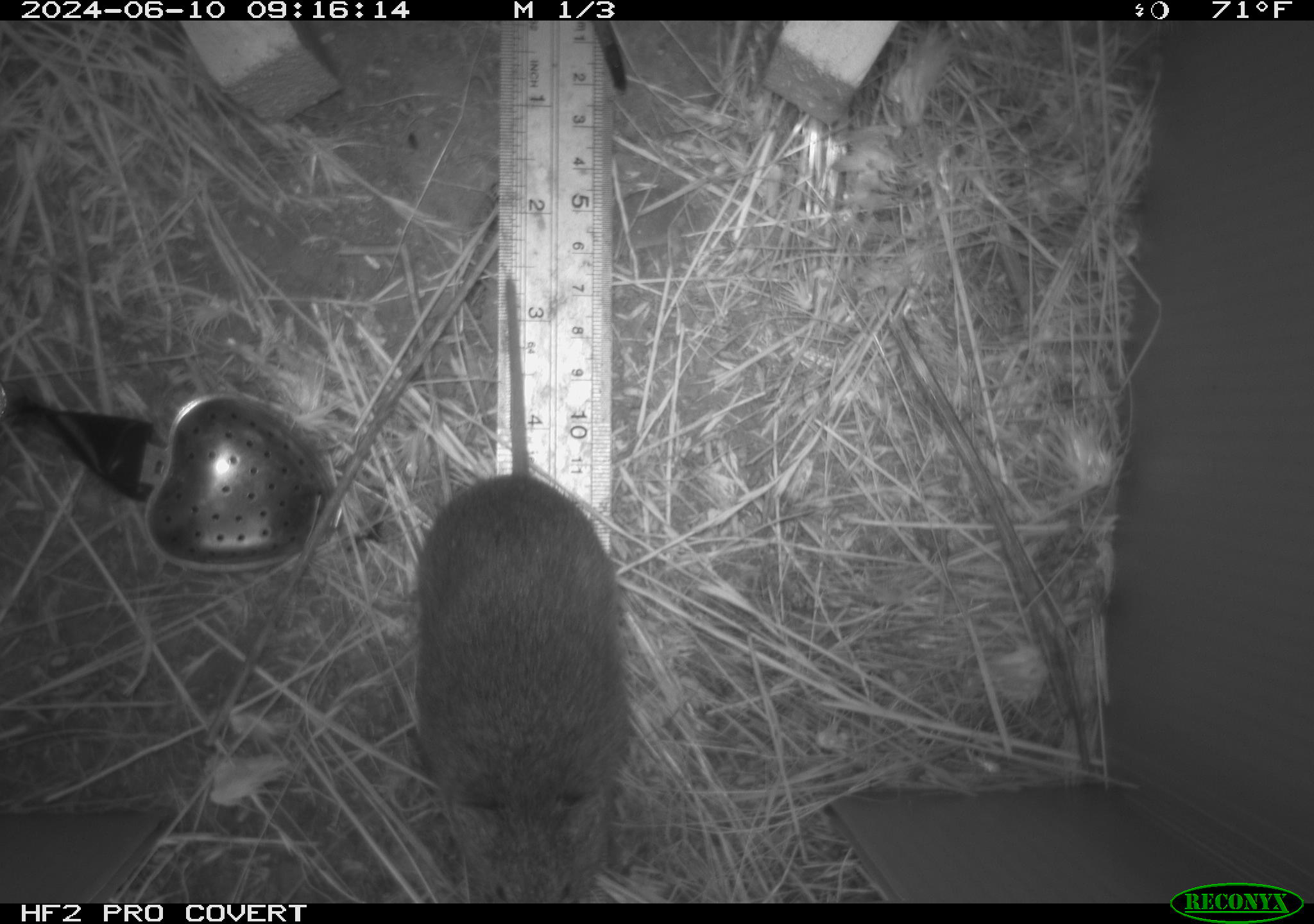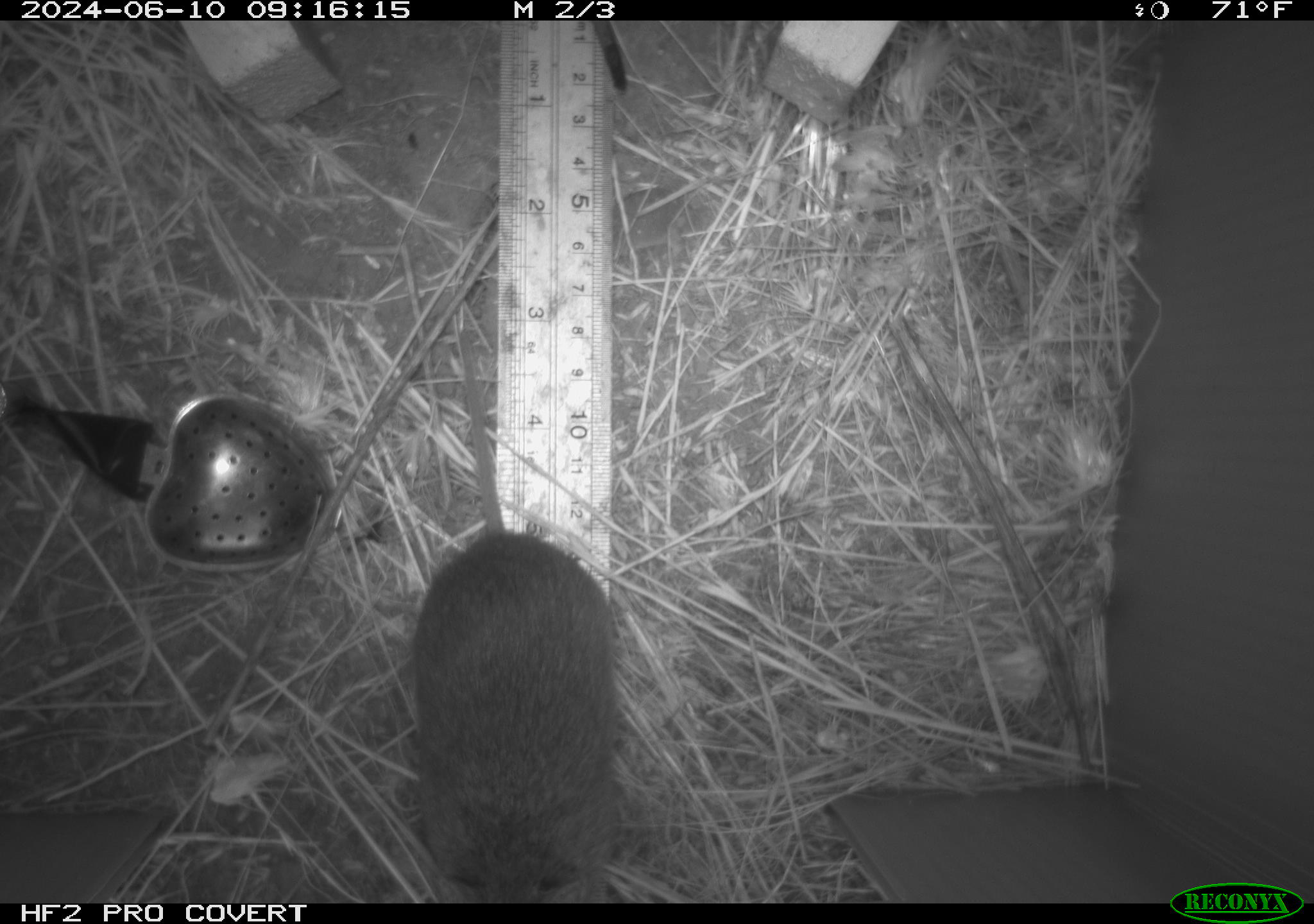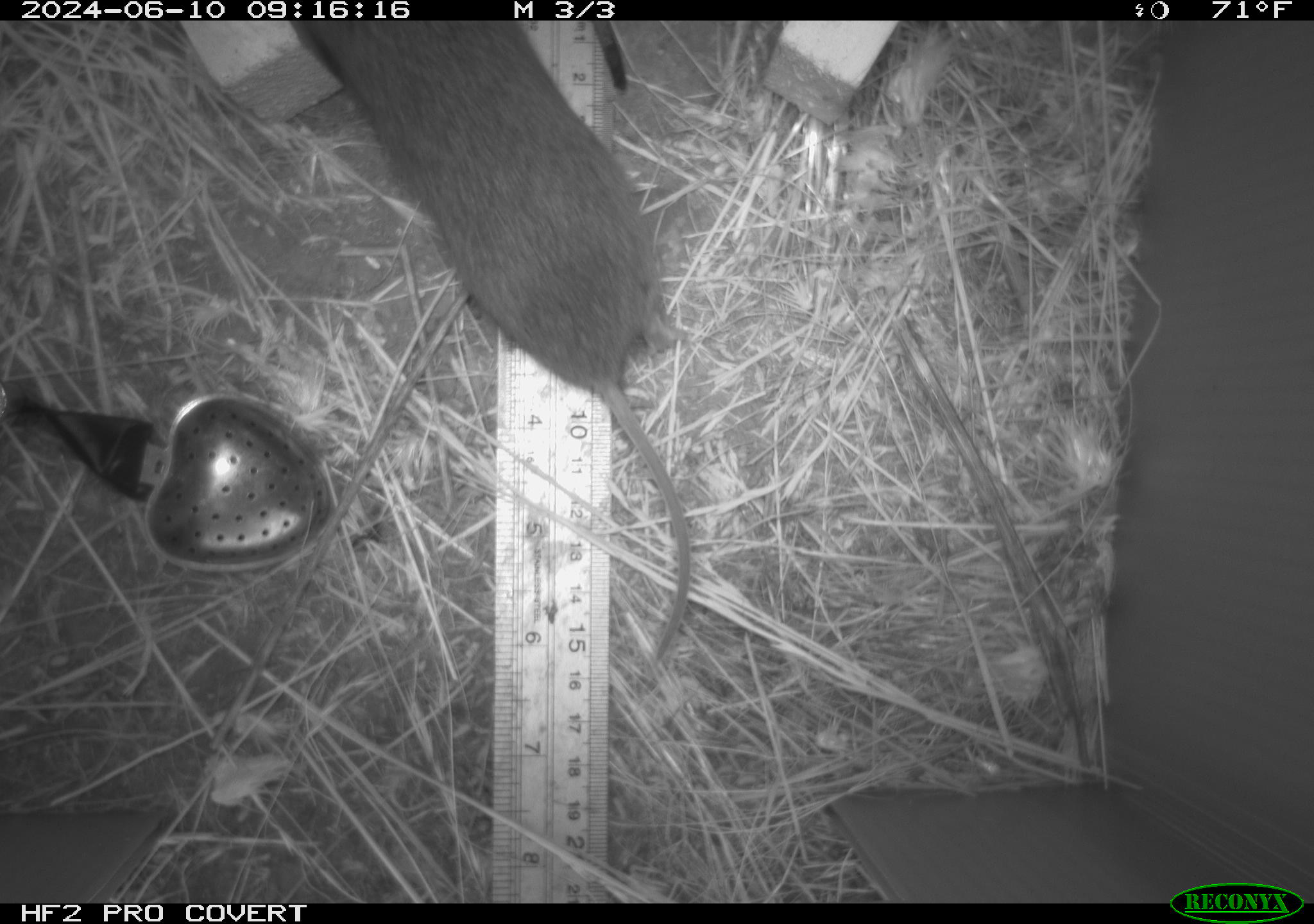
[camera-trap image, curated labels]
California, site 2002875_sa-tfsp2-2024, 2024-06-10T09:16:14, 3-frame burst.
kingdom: Animalia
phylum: Chordata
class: Mammalia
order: Rodentia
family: Cricetidae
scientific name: Arvicolinae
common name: voles, lemmings, and muskrats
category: arvicolinae subfamily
Arvicolinae subfamily (voles, lemmings, and muskrats) (Arvicolinae).